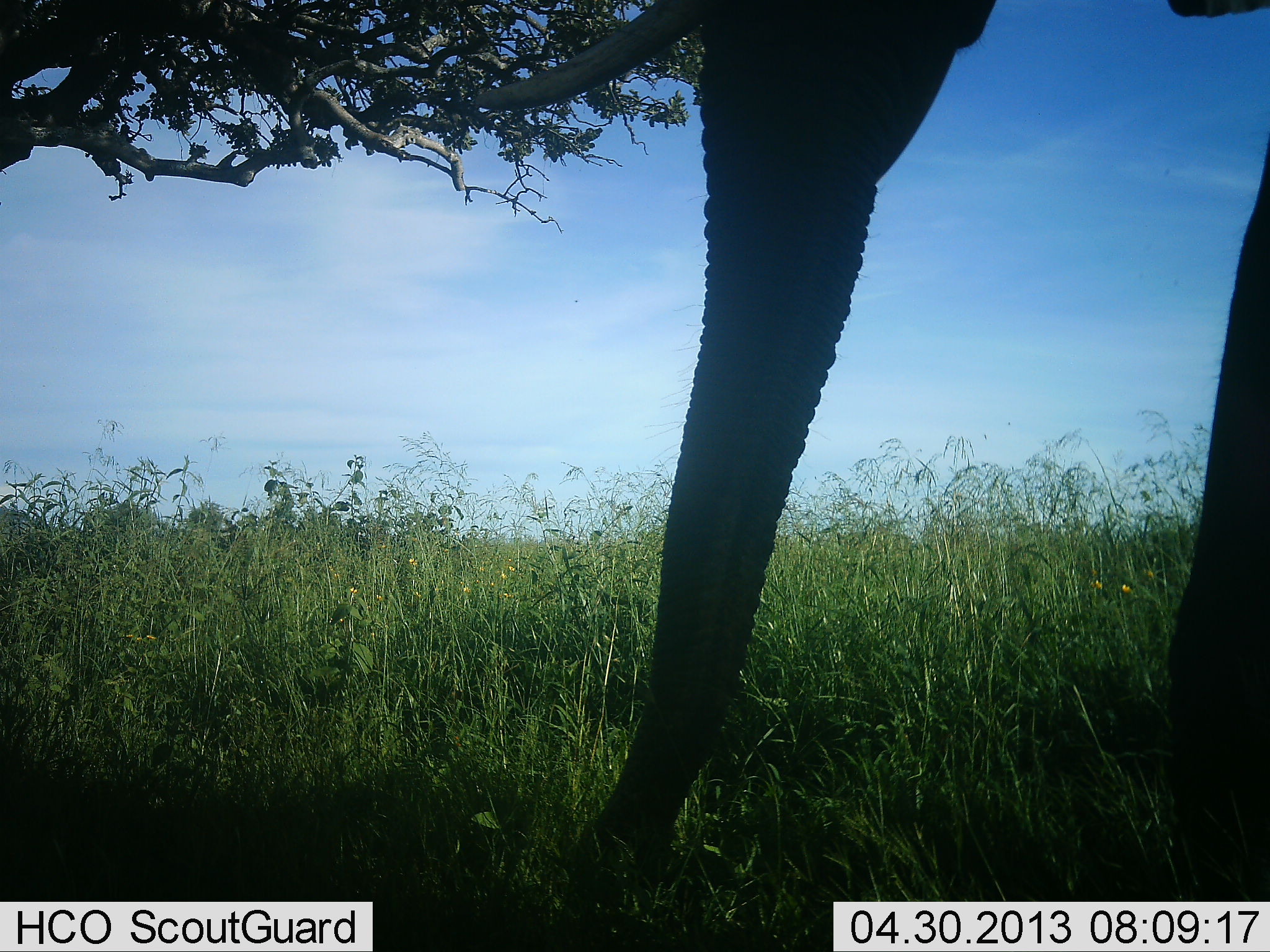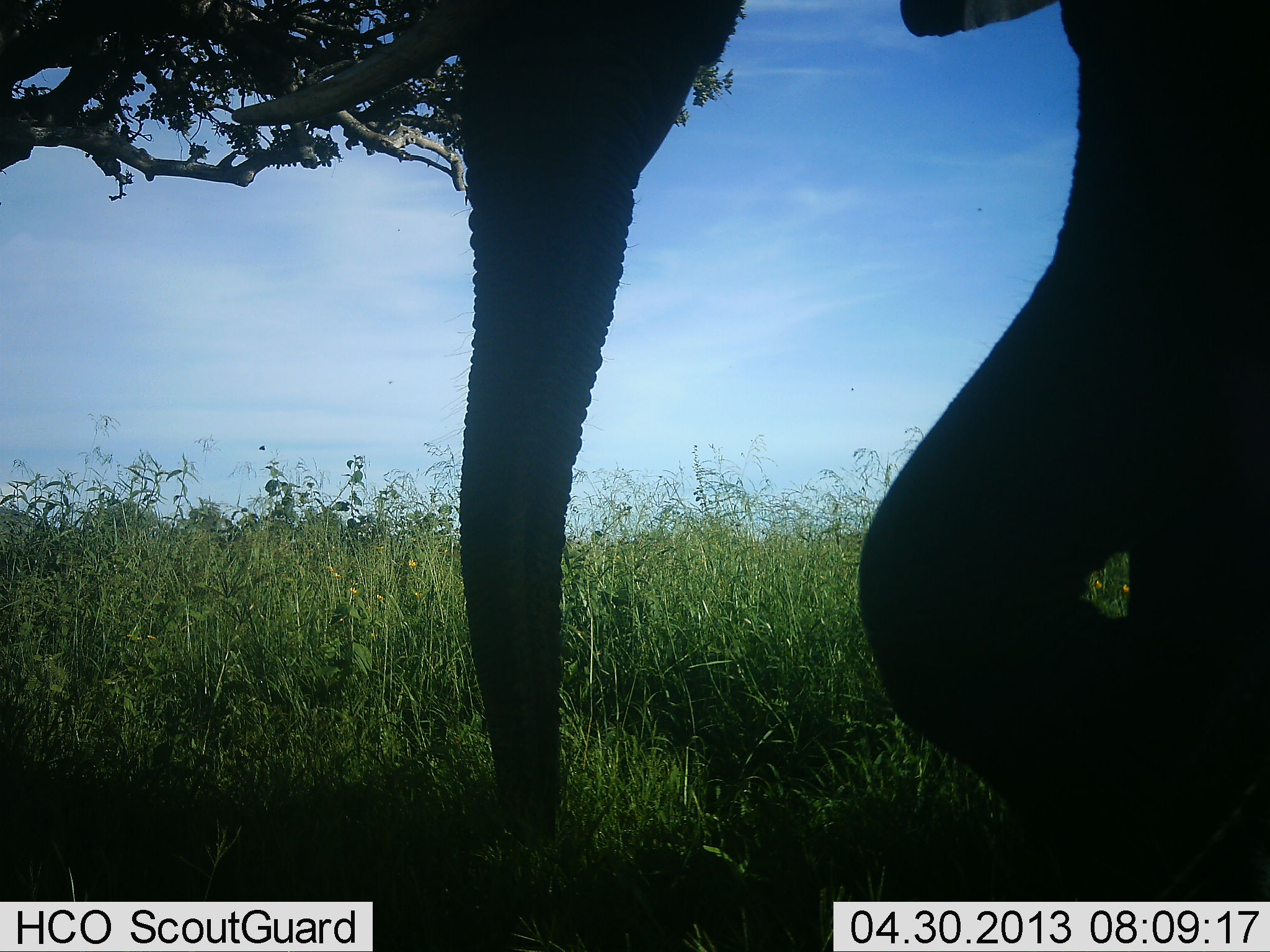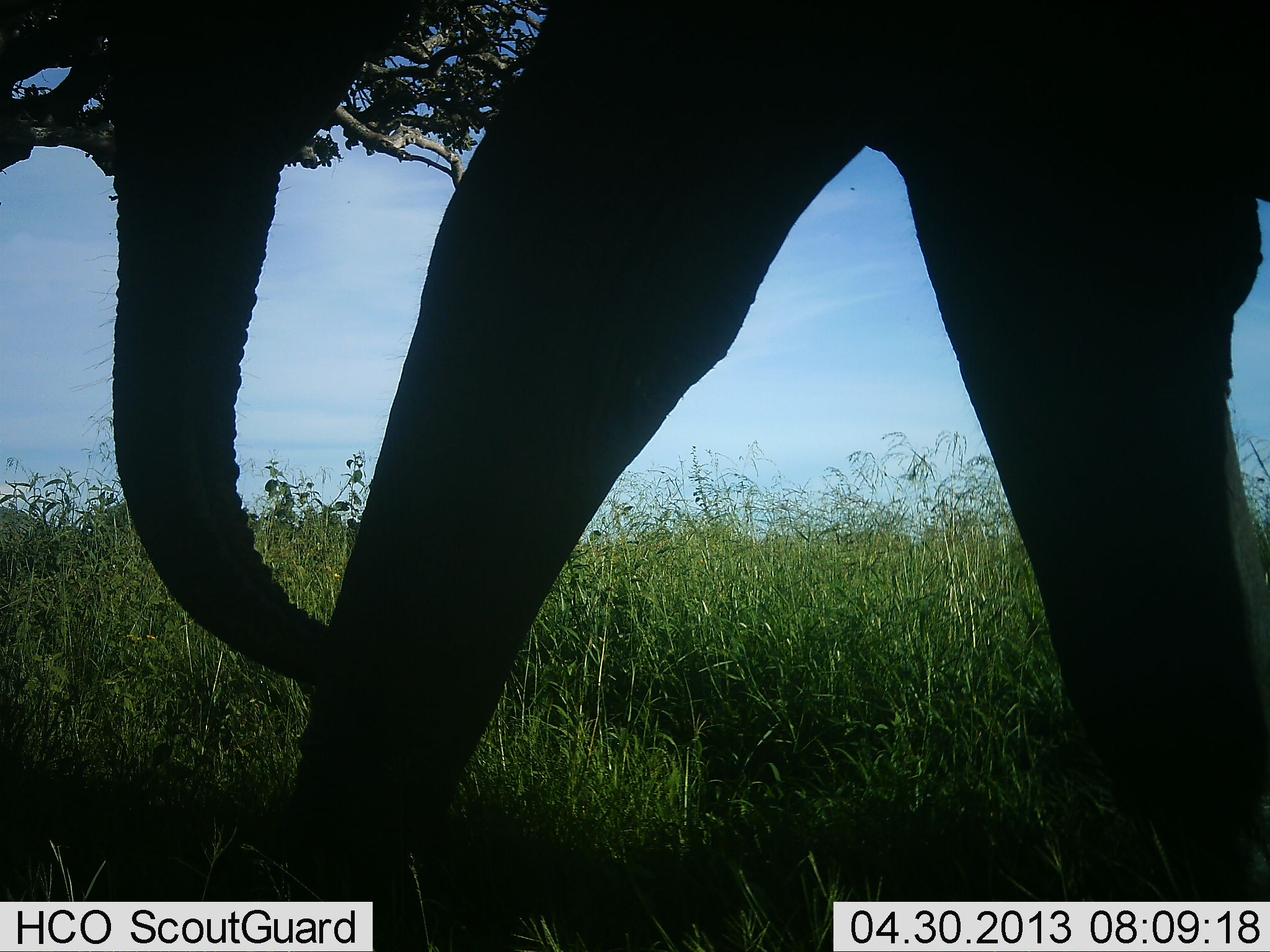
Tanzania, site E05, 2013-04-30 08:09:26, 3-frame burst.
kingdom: Animalia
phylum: Chordata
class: Mammalia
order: Proboscidea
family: Elephantidae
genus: Loxodonta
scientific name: Loxodonta africana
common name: african bush elephant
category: elephant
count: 1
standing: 14%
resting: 0%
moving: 86%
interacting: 0%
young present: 0%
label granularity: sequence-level